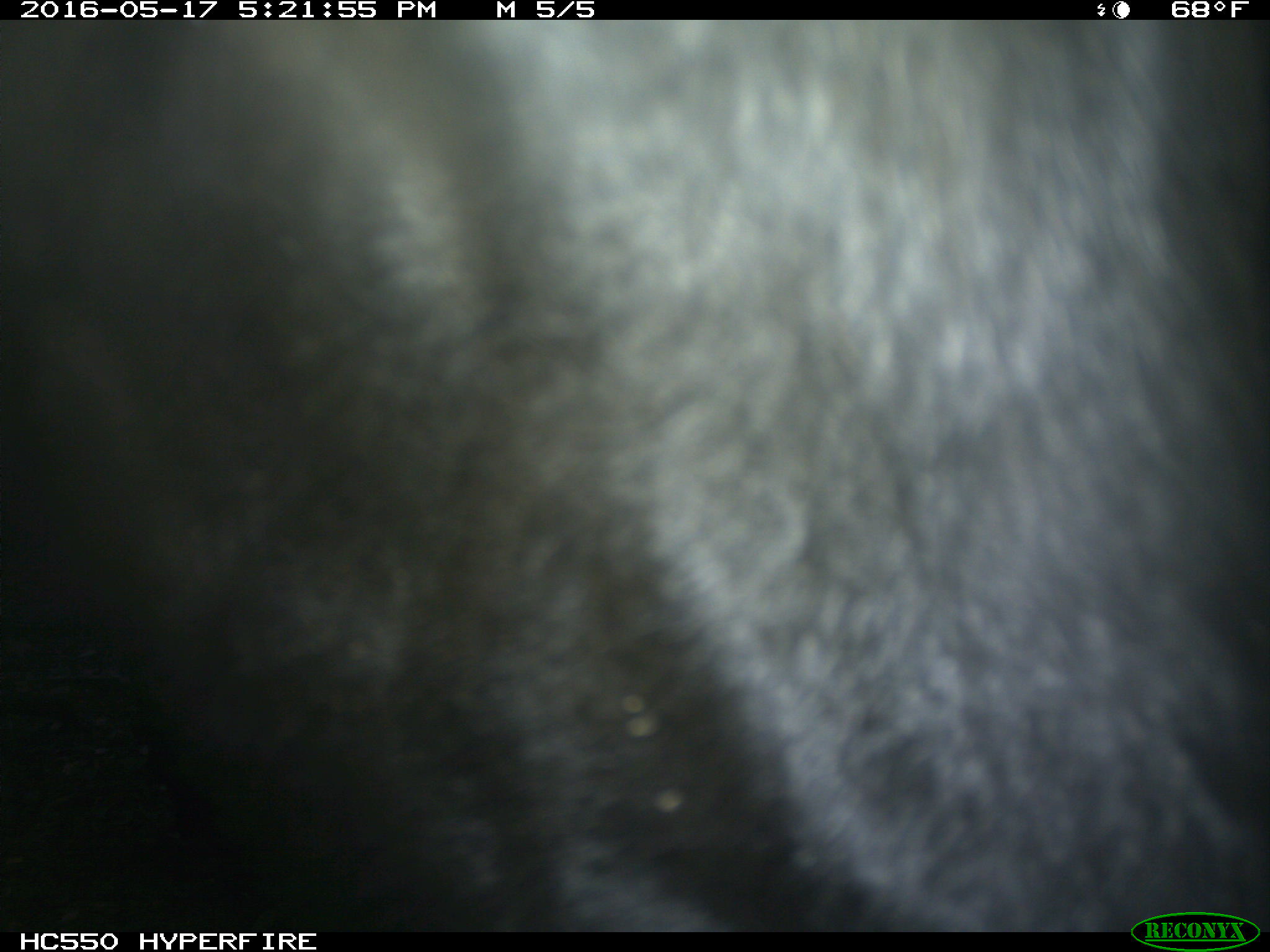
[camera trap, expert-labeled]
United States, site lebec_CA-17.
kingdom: Animalia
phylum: Chordata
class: Mammalia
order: Artiodactyla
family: Bovidae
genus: Bos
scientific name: Bos taurus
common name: domestic cow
Bos taurus (domestic cow).